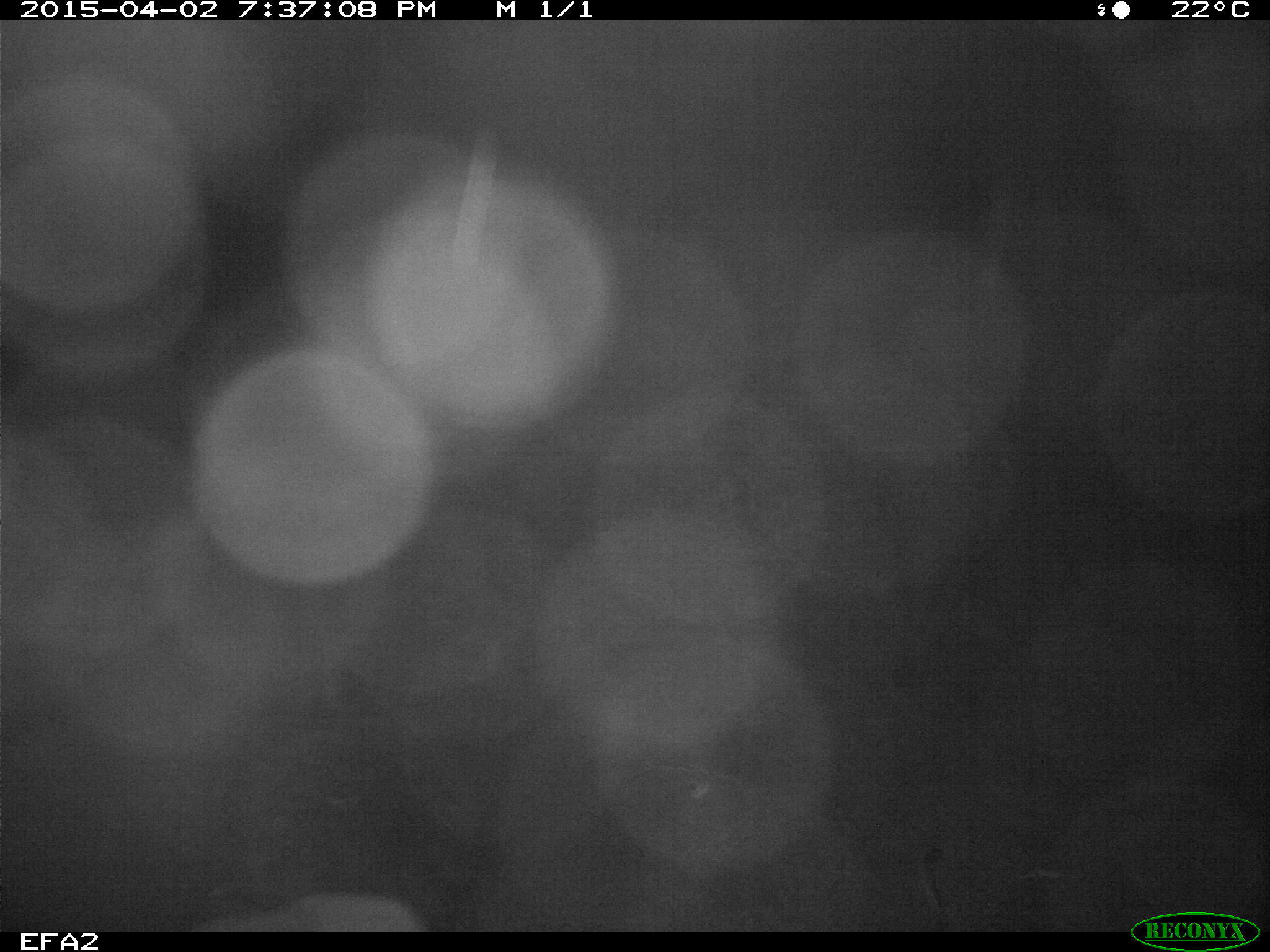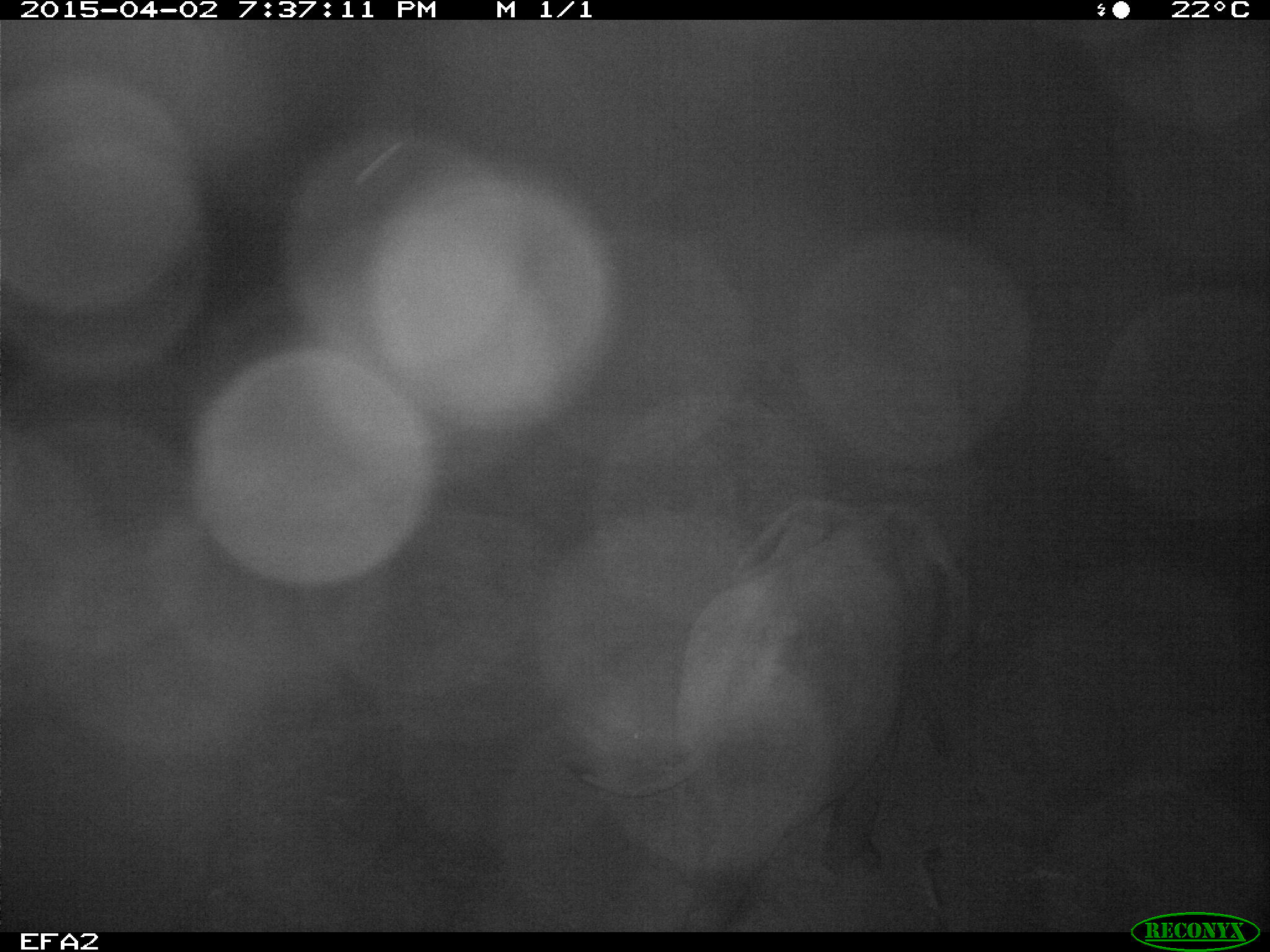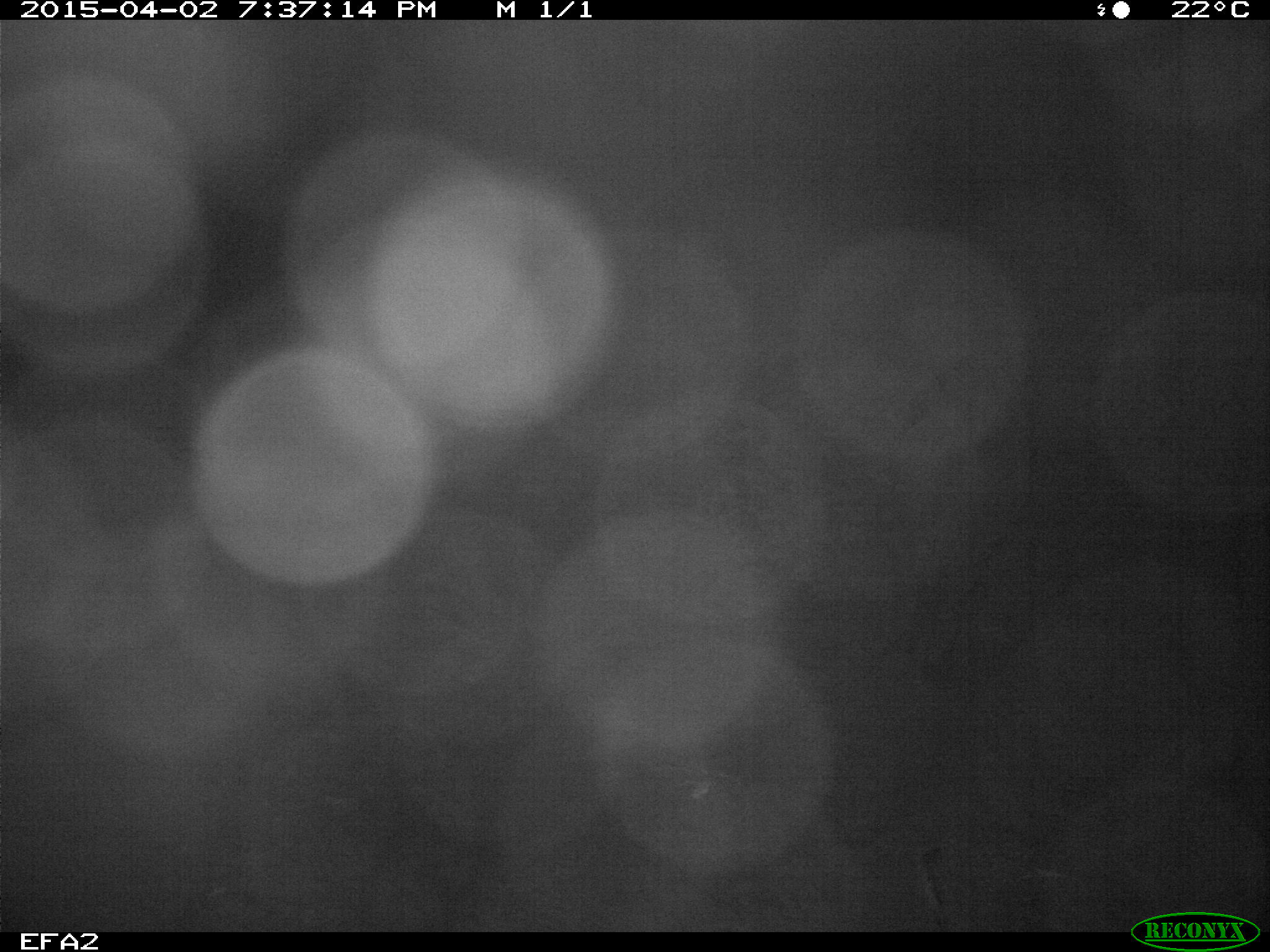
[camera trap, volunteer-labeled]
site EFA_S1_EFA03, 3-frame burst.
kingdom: Animalia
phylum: Chordata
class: Mammalia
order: Proboscidea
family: Elephantidae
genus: Loxodonta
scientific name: Loxodonta africana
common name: african bush elephant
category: elephant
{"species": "elephant (african bush elephant) (Loxodonta africana)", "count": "1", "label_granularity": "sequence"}